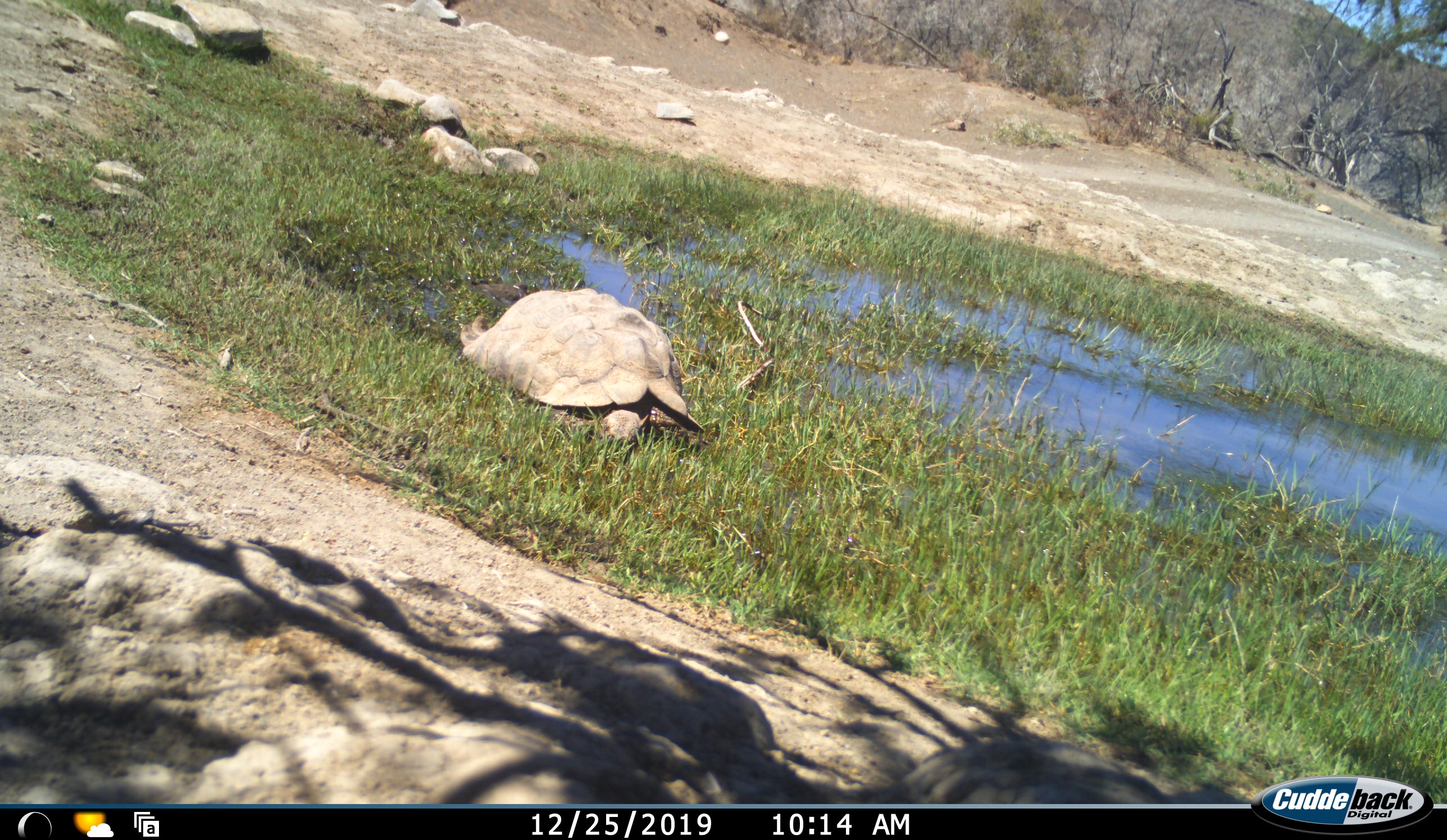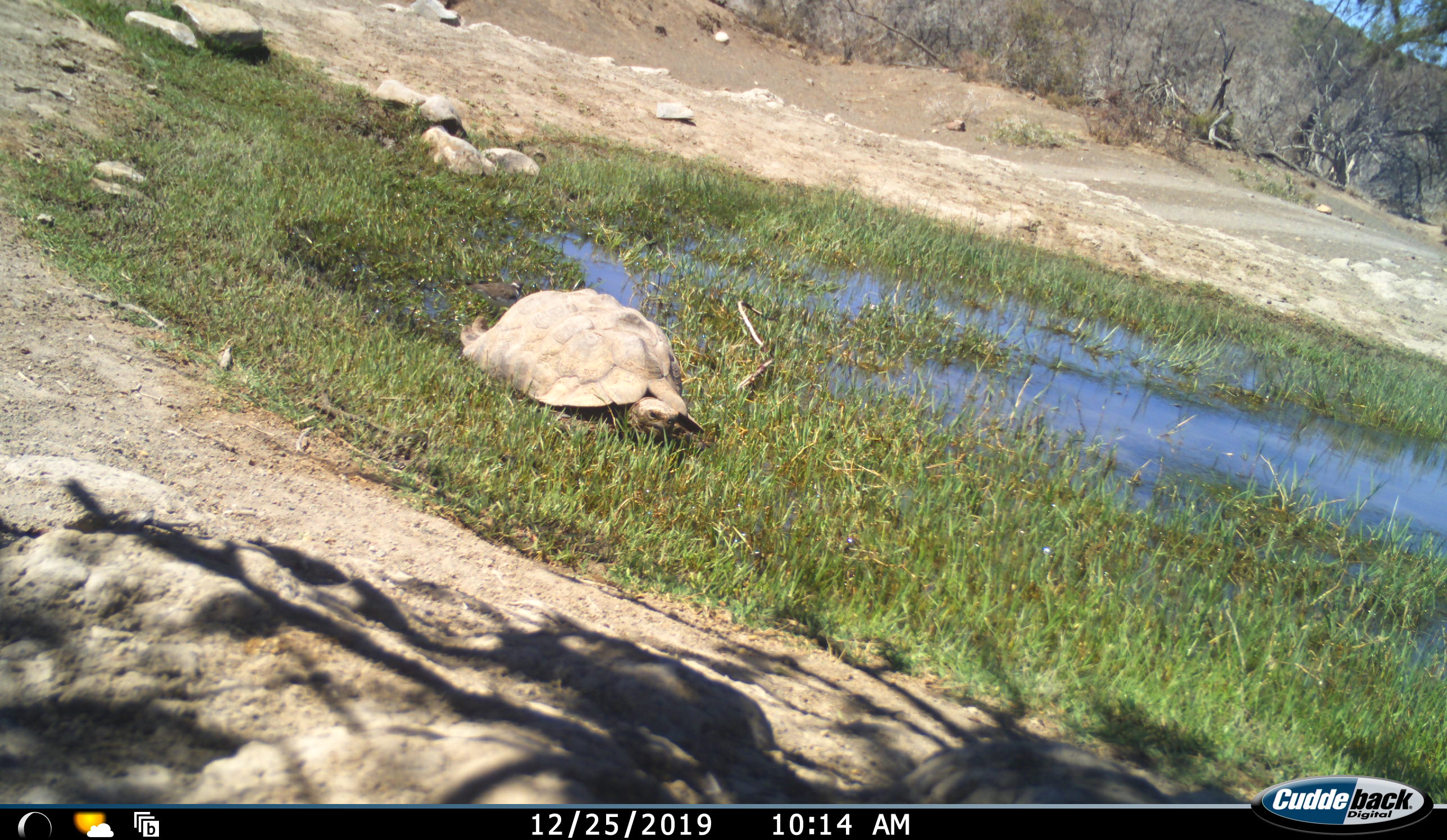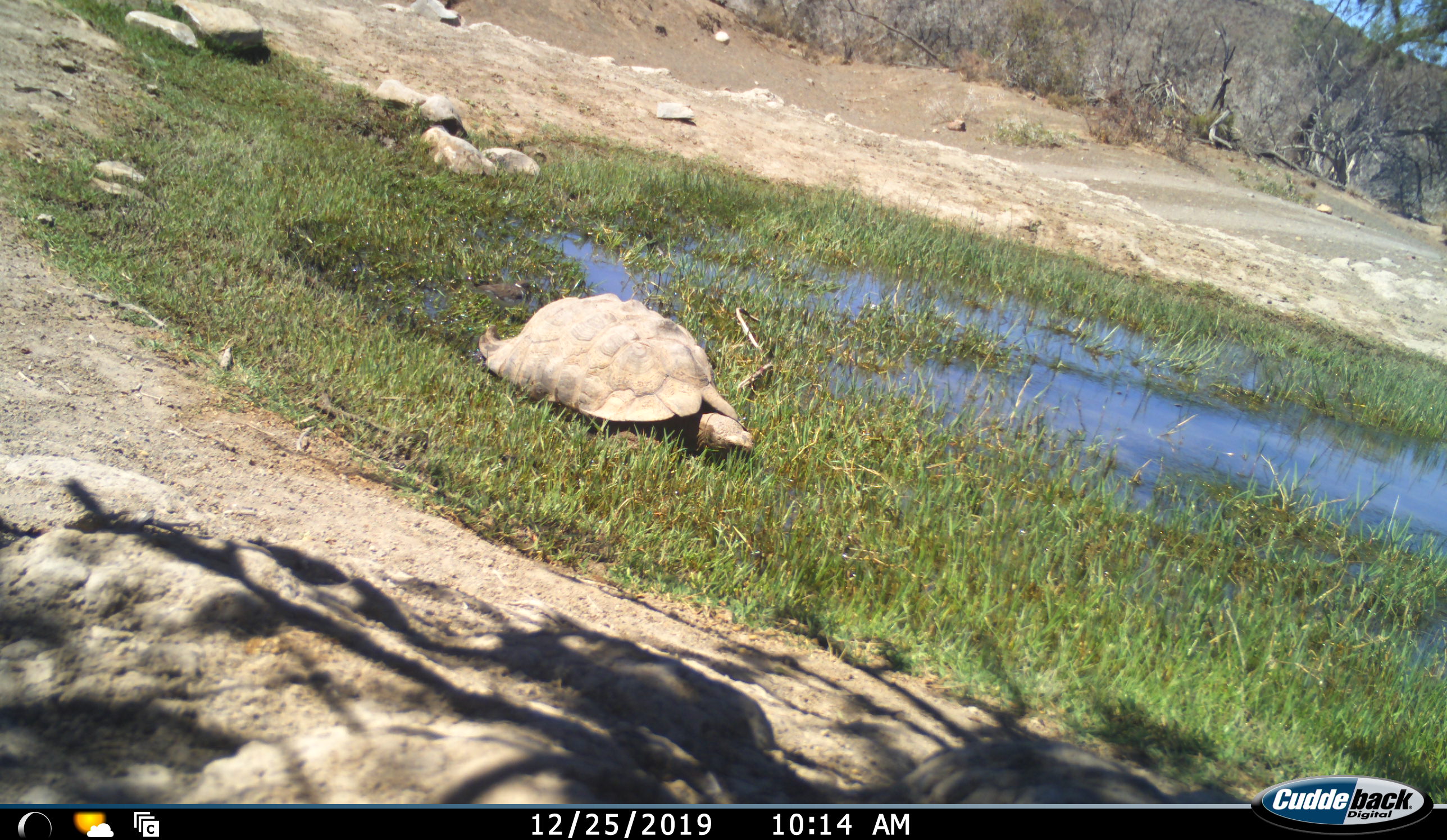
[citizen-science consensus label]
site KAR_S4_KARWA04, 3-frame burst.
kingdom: Animalia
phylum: Chordata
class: Reptilia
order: Testudines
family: Testudinidae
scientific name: Testudinidae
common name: tortoise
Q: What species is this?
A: Tortoise (Testudinidae).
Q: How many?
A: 1.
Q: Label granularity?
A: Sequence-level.